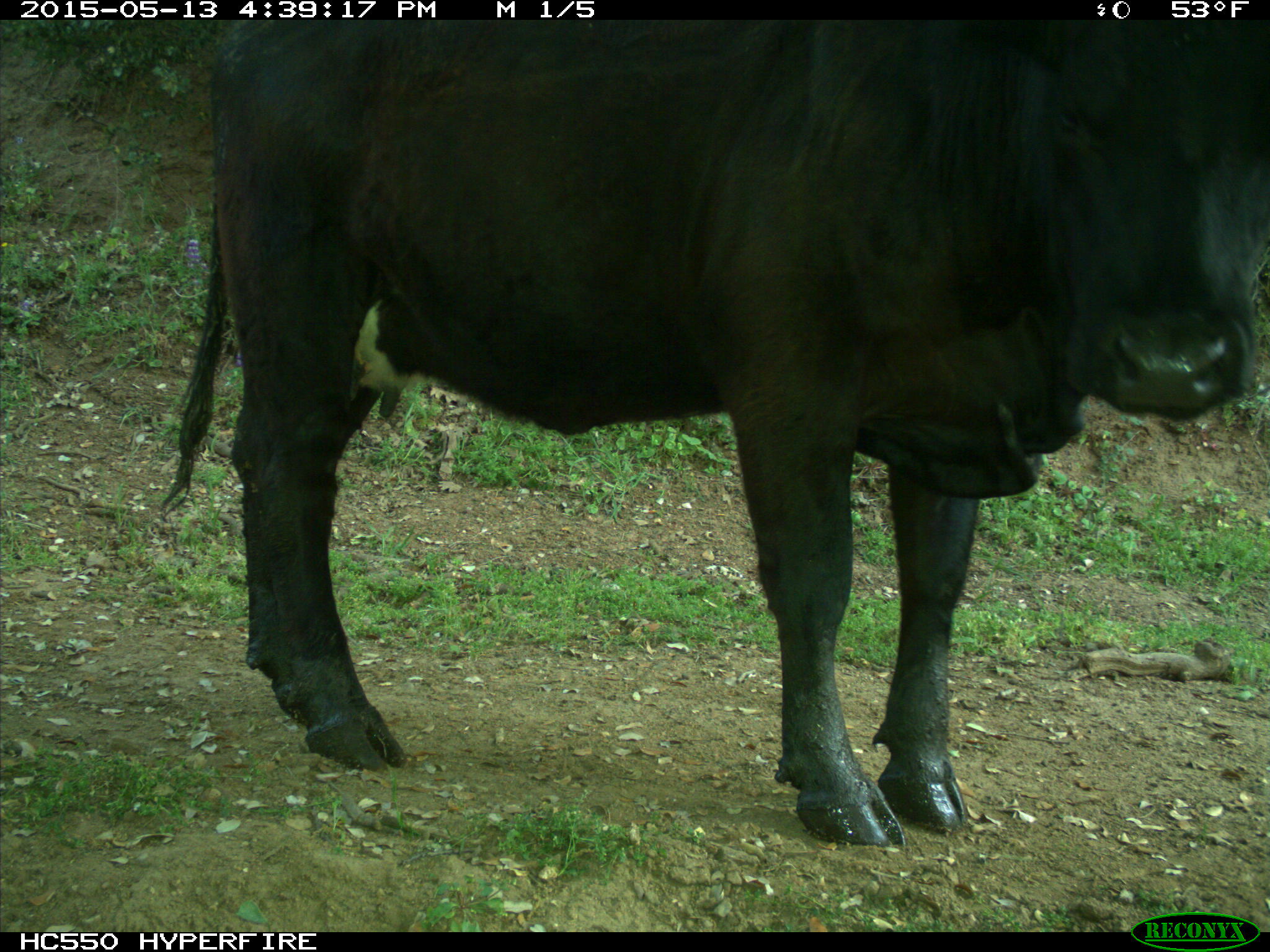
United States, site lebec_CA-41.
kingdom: Animalia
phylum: Chordata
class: Mammalia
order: Artiodactyla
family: Bovidae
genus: Bos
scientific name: Bos taurus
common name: domestic cow